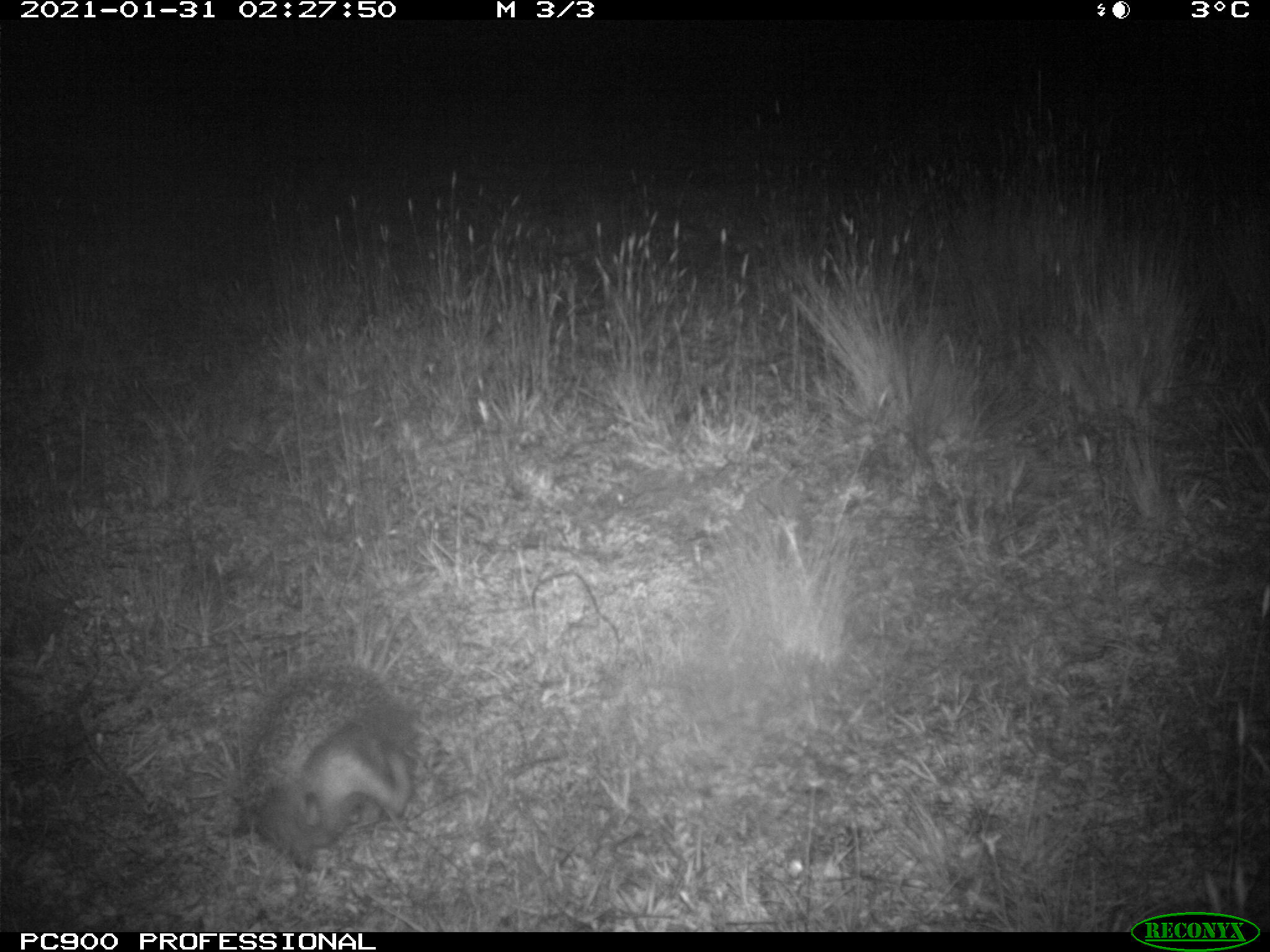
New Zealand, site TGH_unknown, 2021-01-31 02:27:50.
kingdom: Animalia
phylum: Chordata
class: Mammalia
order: Eulipotyphla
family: Erinaceidae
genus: Erinaceus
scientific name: Erinaceus europaeus europaeus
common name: european hedgehog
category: hedgehog